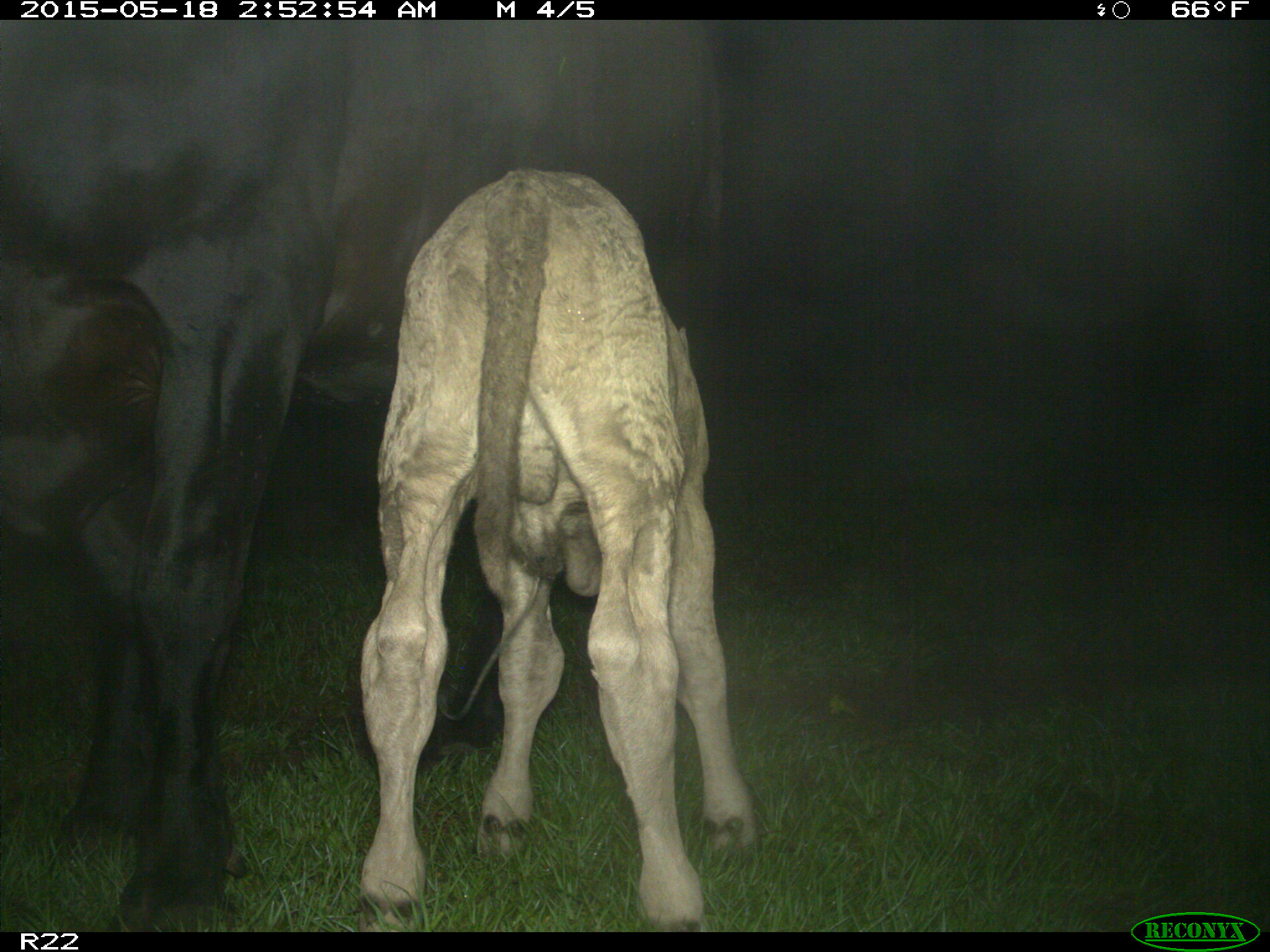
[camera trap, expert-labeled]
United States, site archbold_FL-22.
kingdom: Animalia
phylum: Chordata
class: Mammalia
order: Artiodactyla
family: Bovidae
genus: Bos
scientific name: Bos taurus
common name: domestic cow